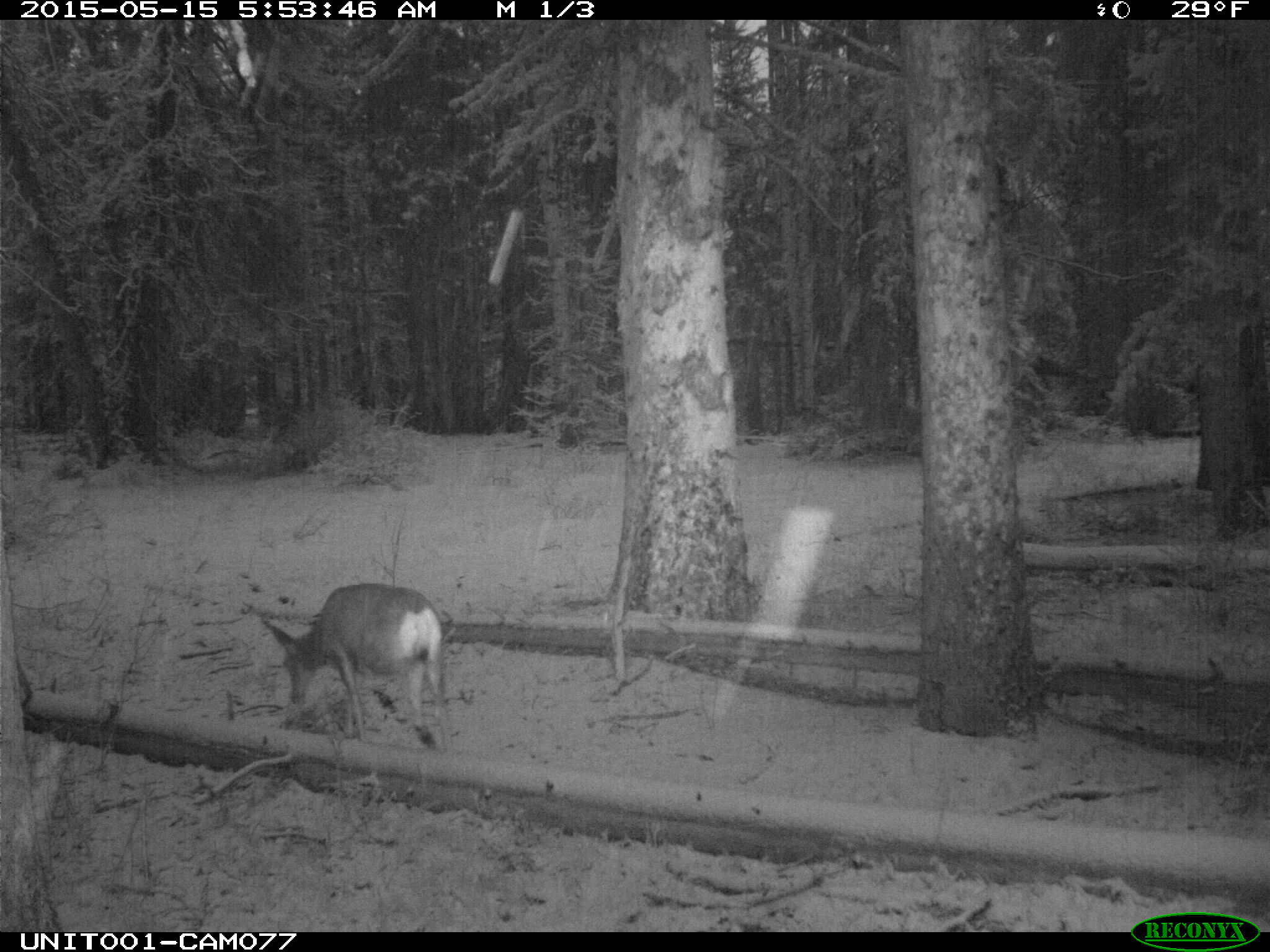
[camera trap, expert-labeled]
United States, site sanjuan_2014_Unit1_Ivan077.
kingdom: Animalia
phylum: Chordata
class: Mammalia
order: Artiodactyla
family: Cervidae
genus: Odocoileus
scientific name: Odocoileus hemionus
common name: mule deer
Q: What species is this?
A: Odocoileus hemionus (mule deer).